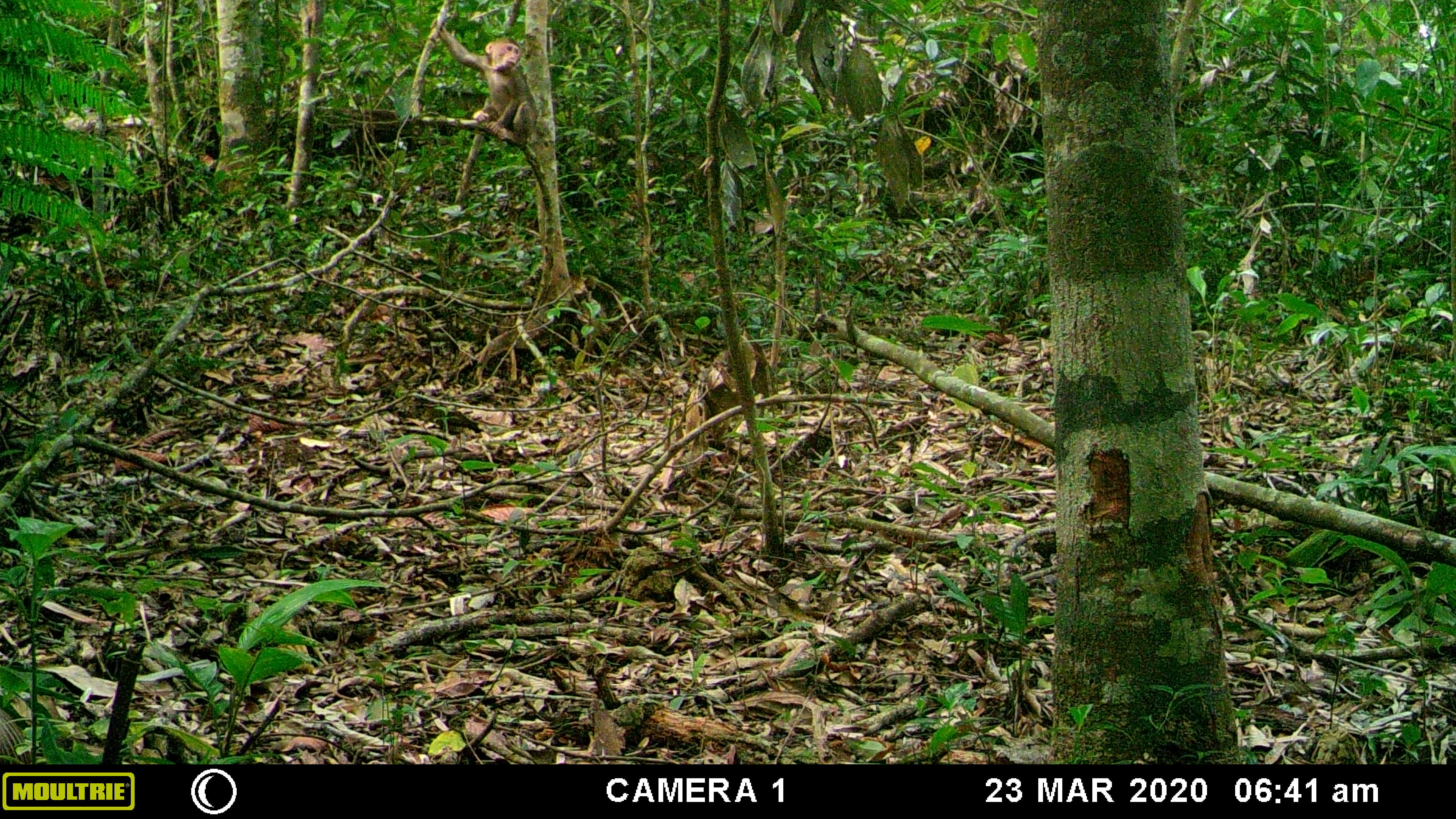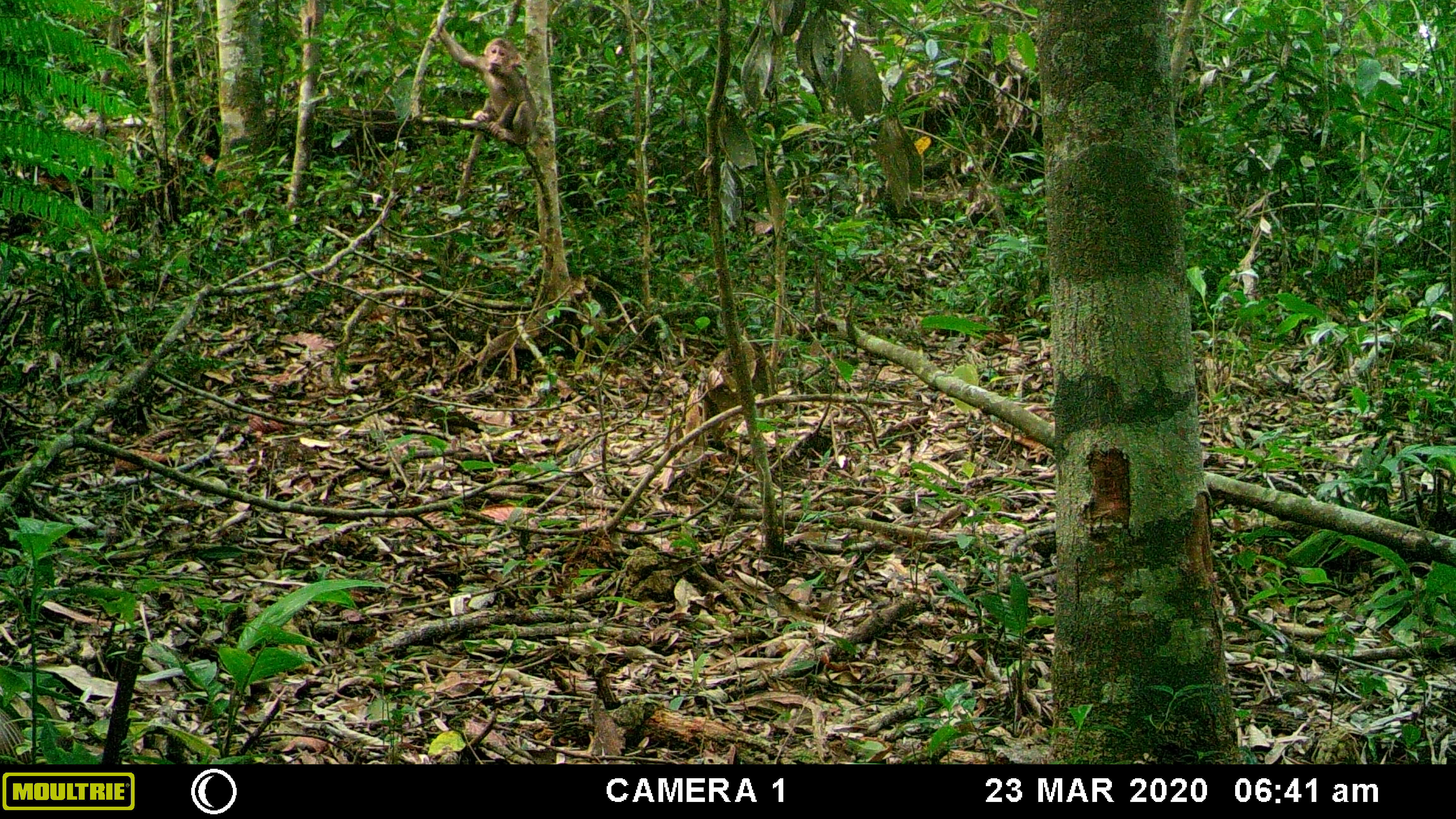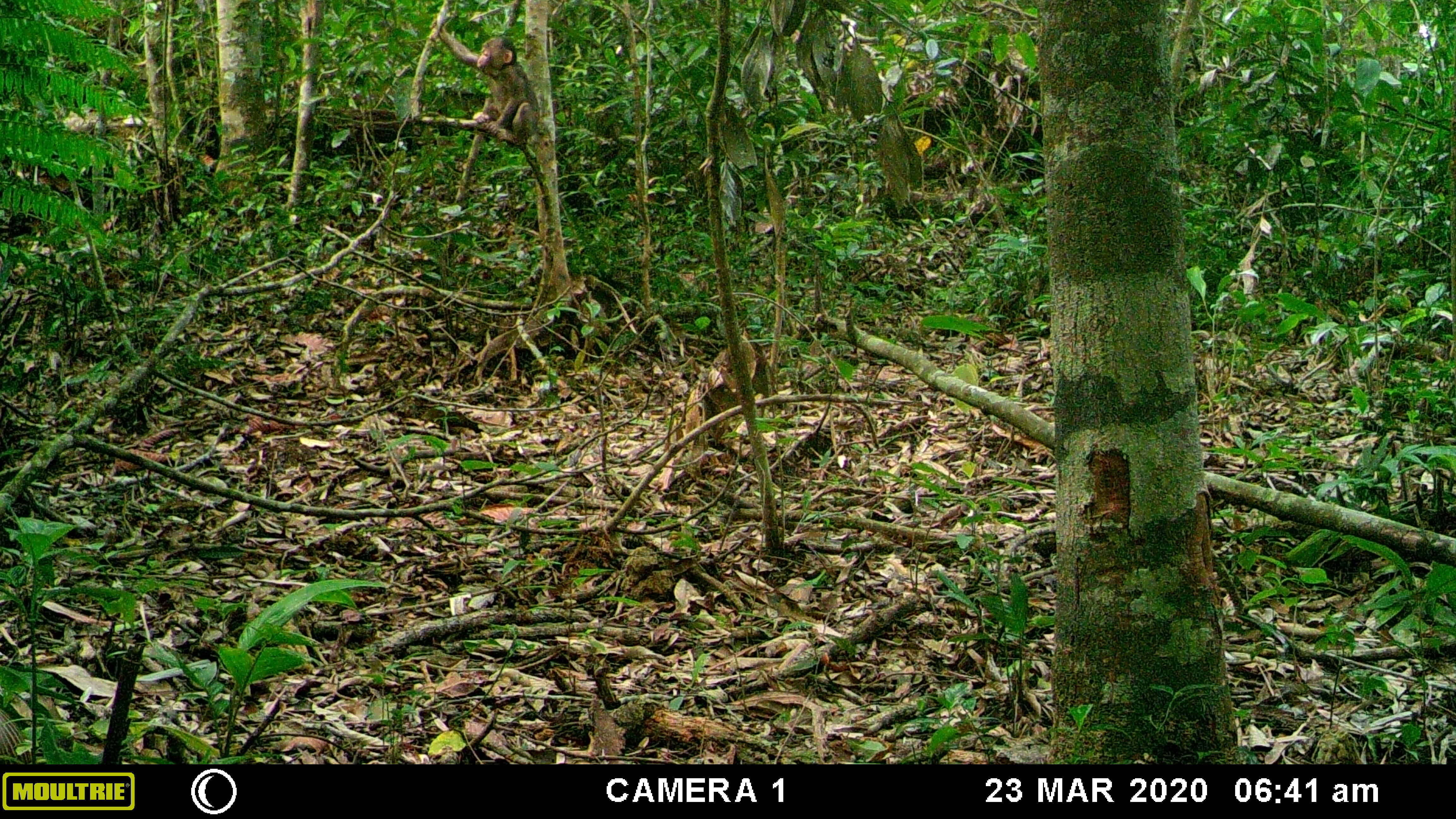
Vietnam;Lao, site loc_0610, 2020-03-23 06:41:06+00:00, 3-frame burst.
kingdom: Animalia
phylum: Chordata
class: Mammalia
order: Primates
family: Cercopithecidae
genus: Macaca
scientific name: Macaca arctoides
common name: stump-tailed macaque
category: stump tailed macaque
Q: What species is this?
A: Stump tailed macaque (stump-tailed macaque) (Macaca arctoides).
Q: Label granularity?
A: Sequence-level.